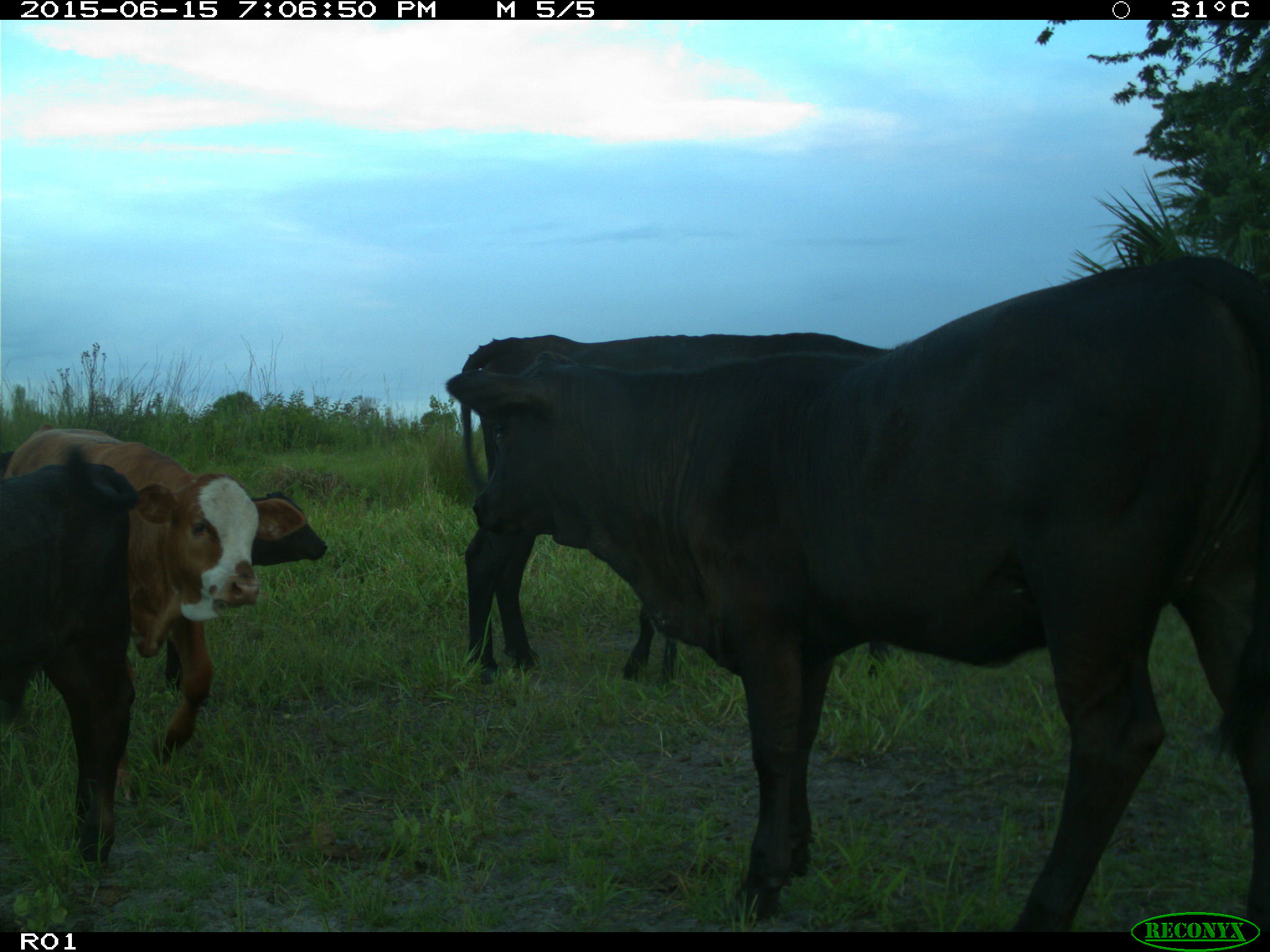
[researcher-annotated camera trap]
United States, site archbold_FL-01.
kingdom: Animalia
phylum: Chordata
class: Mammalia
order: Artiodactyla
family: Bovidae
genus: Bos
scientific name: Bos taurus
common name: domestic cow